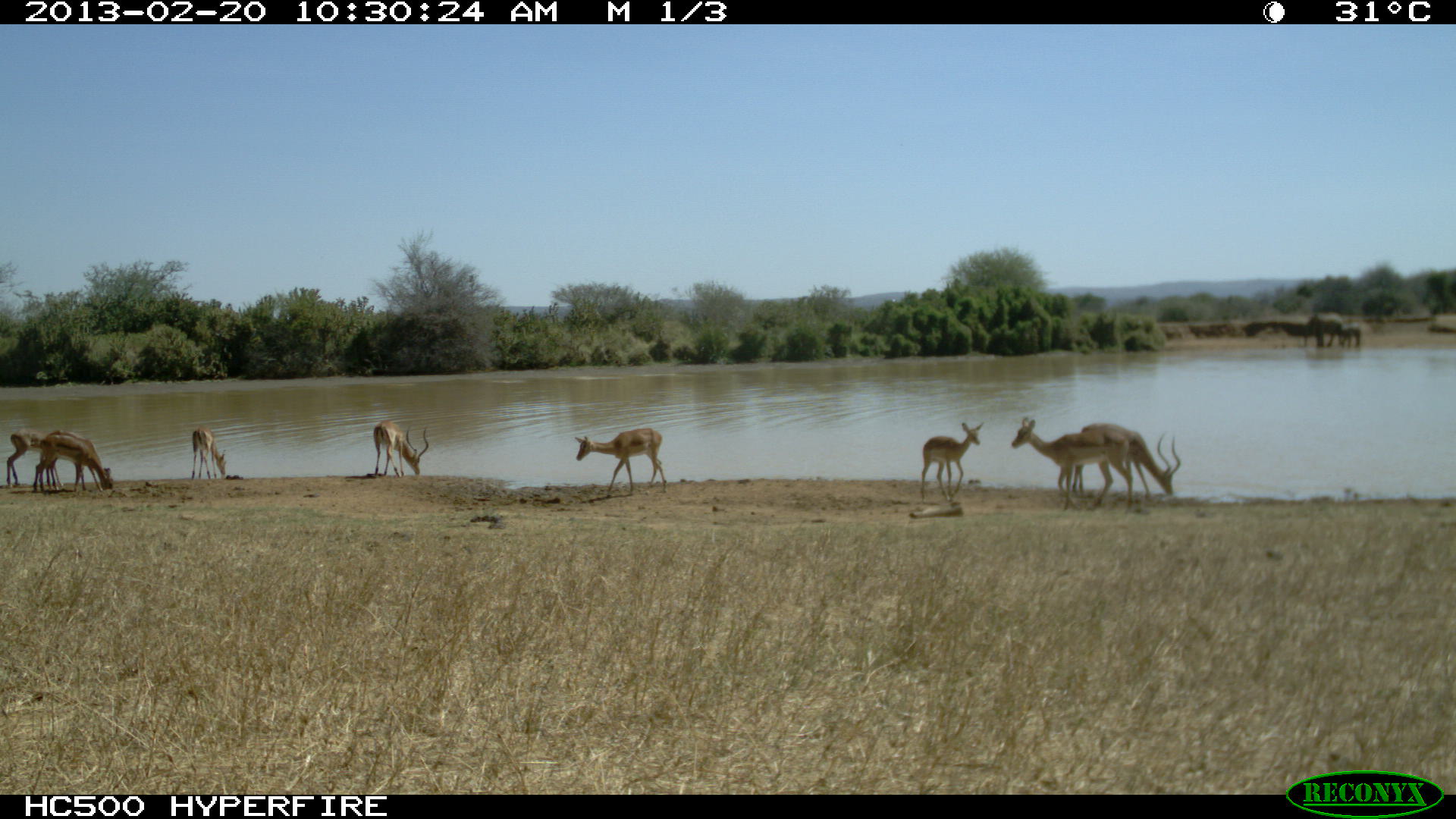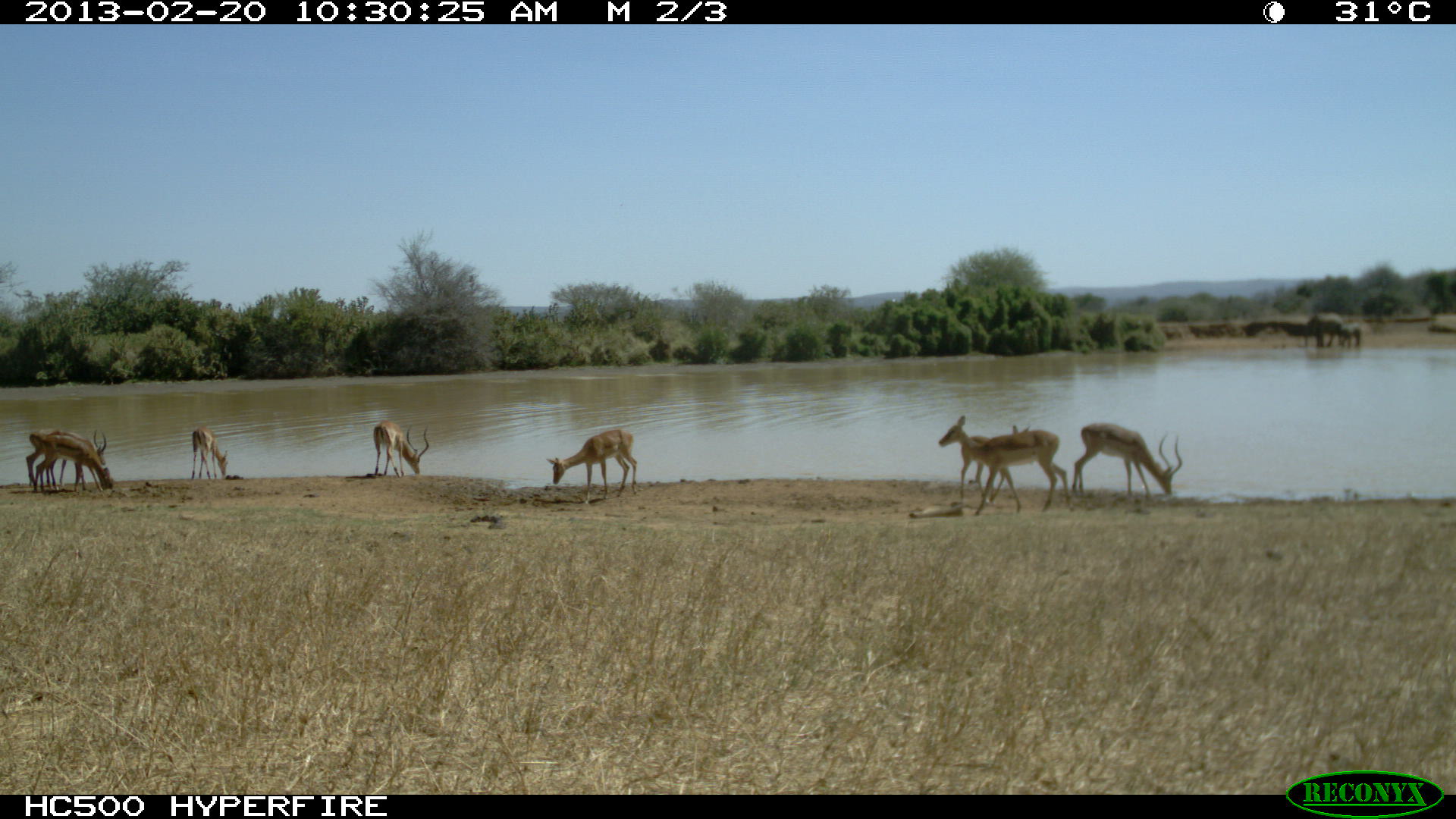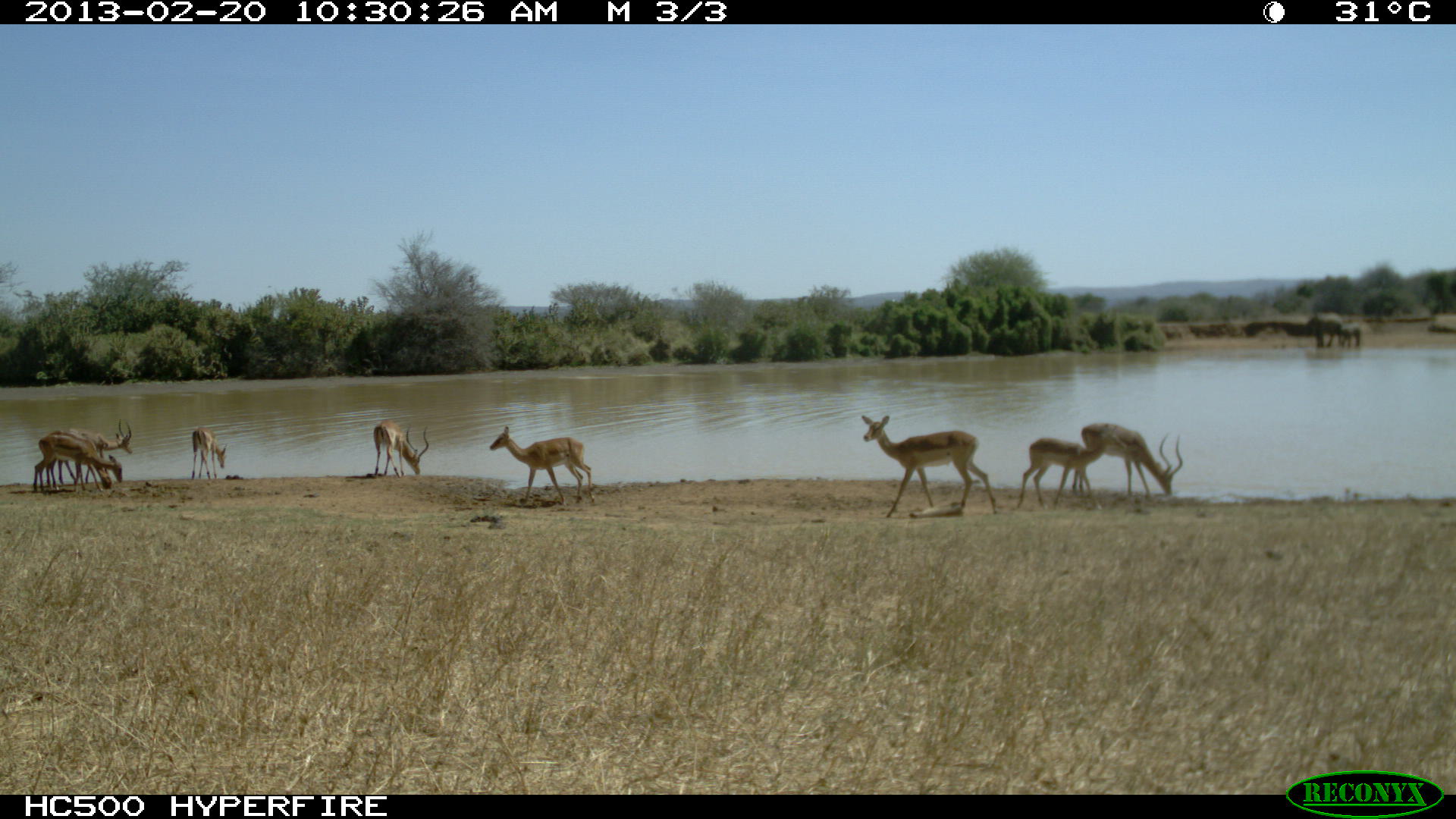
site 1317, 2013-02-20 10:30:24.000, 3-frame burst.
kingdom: Animalia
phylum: Chordata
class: Mammalia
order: Artiodactyla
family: Bovidae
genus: Aepyceros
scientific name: Aepyceros melampus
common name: impala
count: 9